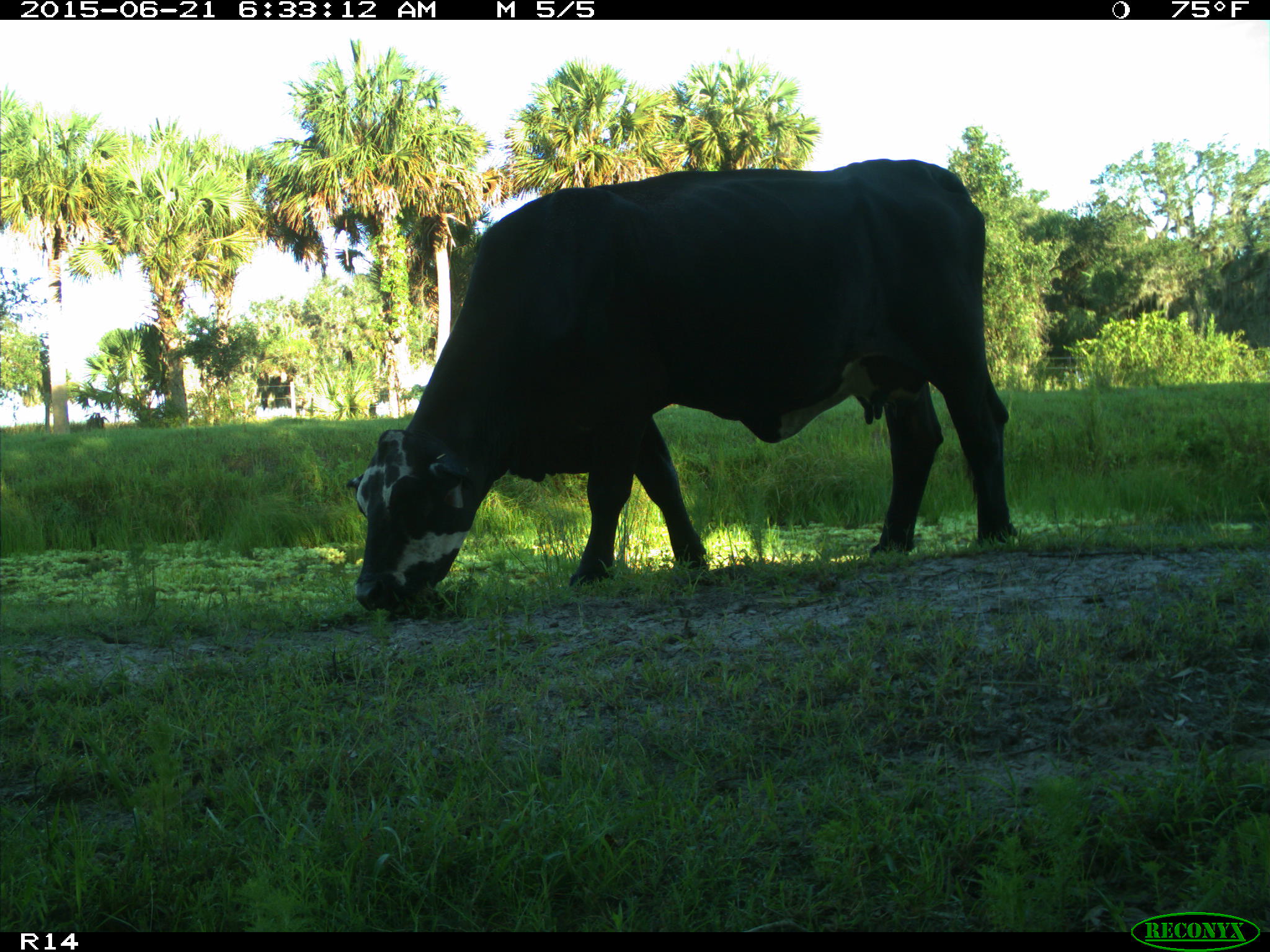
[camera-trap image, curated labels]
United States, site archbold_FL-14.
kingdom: Animalia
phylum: Chordata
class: Mammalia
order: Artiodactyla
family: Bovidae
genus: Bos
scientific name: Bos taurus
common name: domestic cow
Bos taurus (domestic cow).